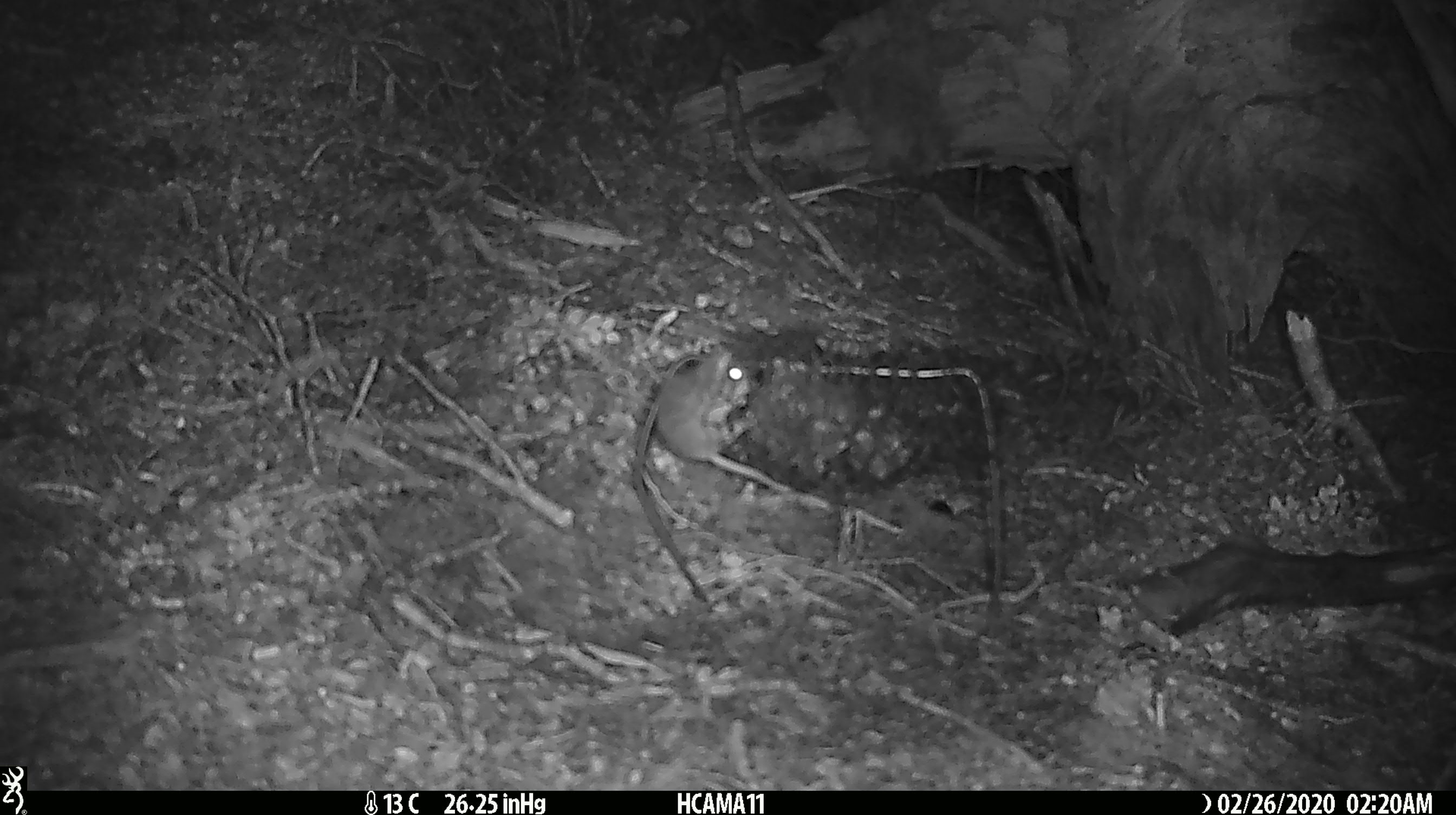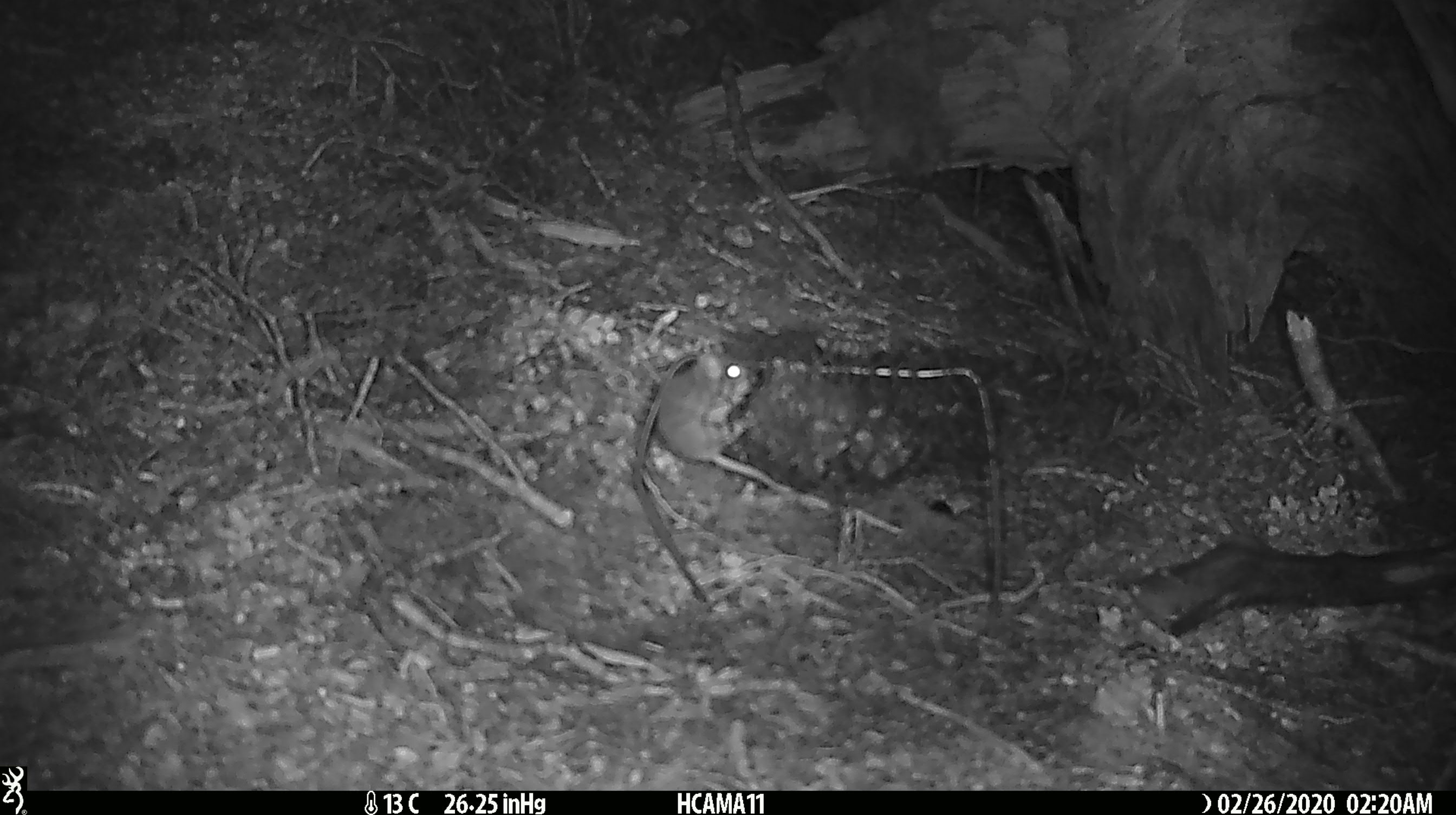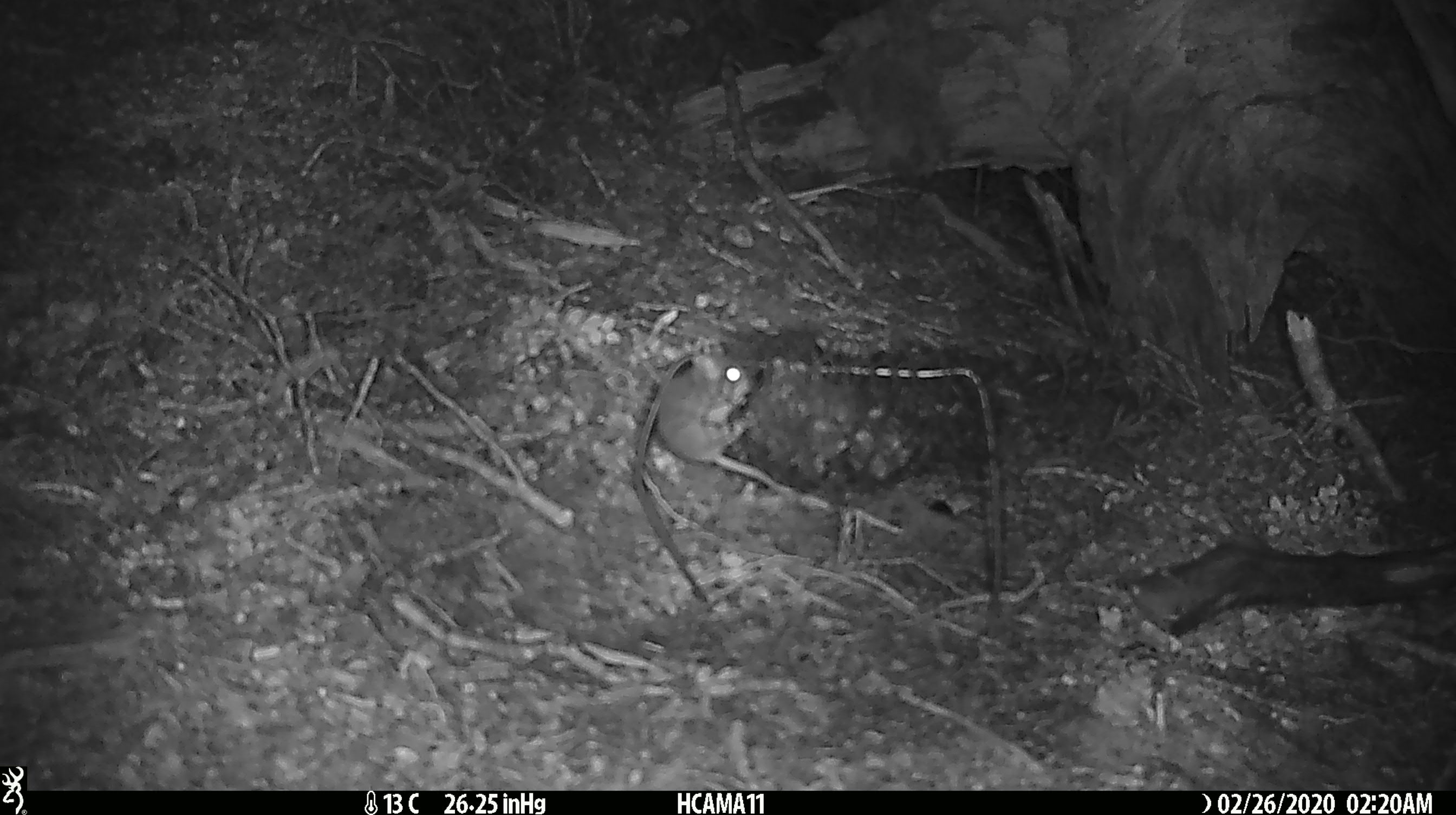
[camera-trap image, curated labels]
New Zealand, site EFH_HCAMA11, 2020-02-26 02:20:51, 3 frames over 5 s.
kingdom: Animalia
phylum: Chordata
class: Mammalia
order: Rodentia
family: Muridae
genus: Mus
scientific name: Mus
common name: mouse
Mouse (Mus).